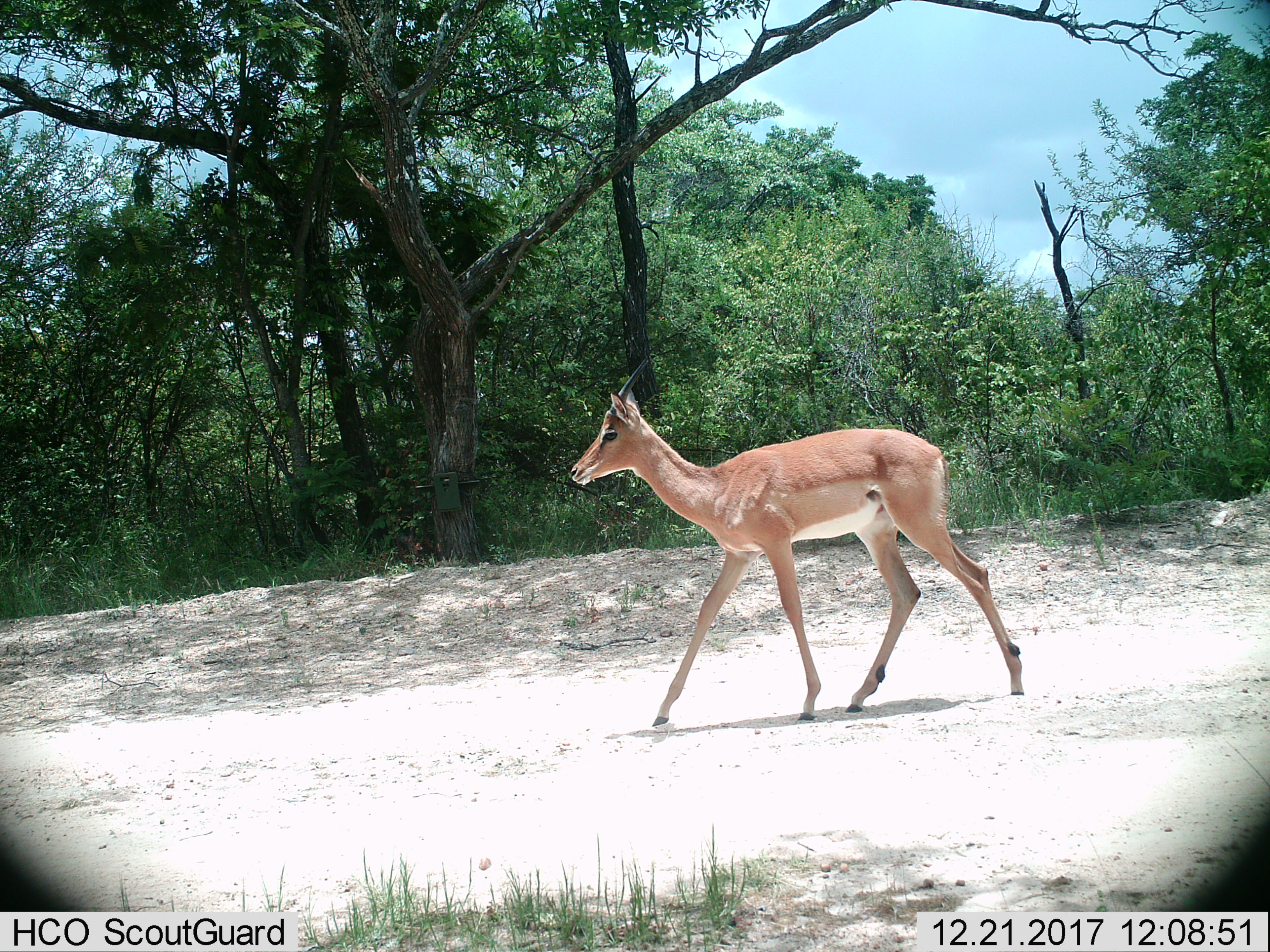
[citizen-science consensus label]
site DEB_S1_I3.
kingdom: Animalia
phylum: Chordata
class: Mammalia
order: Artiodactyla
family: Bovidae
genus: Aepyceros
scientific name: Aepyceros melampus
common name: impala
Impala (Aepyceros melampus), count 1. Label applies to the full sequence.